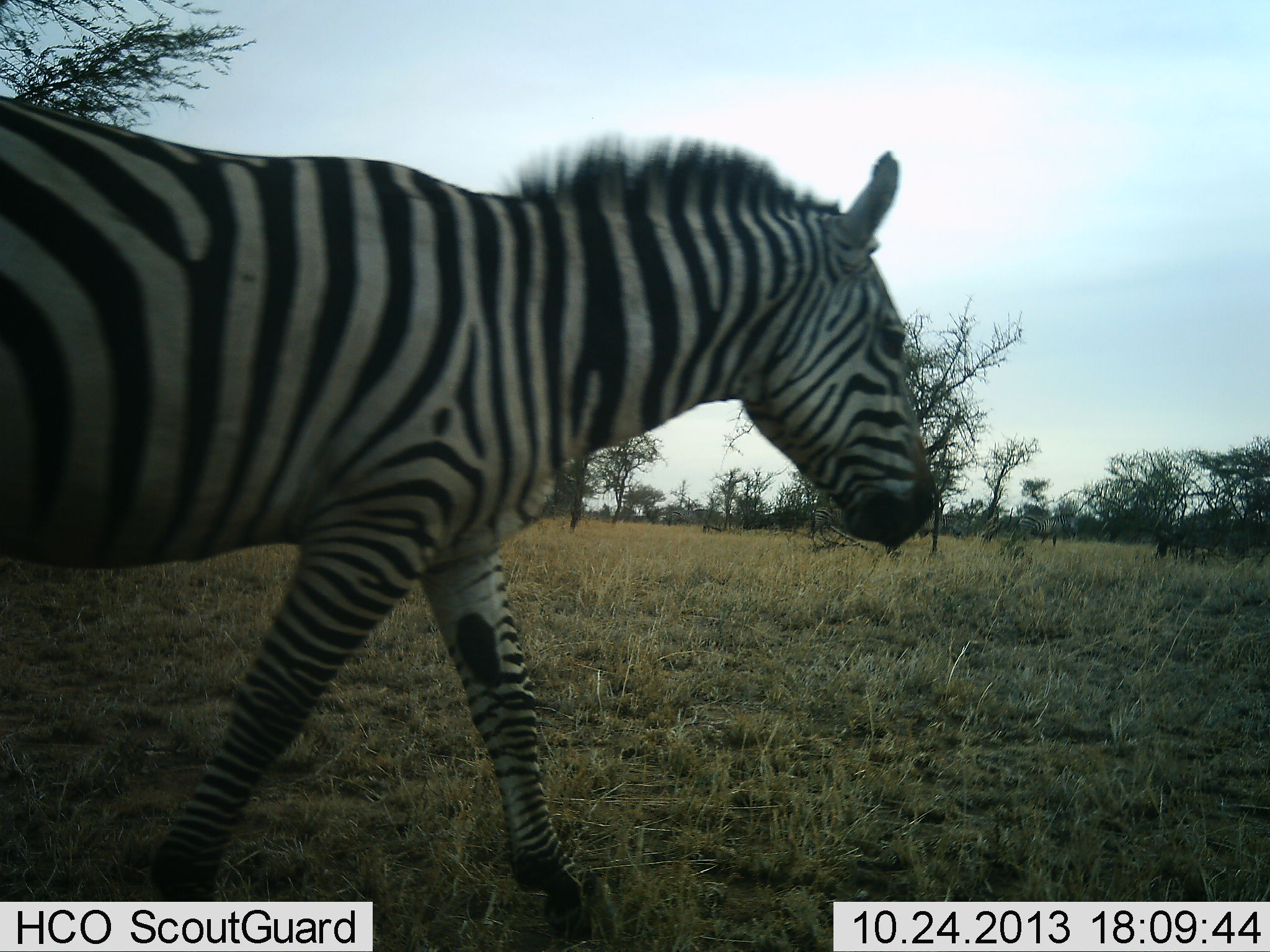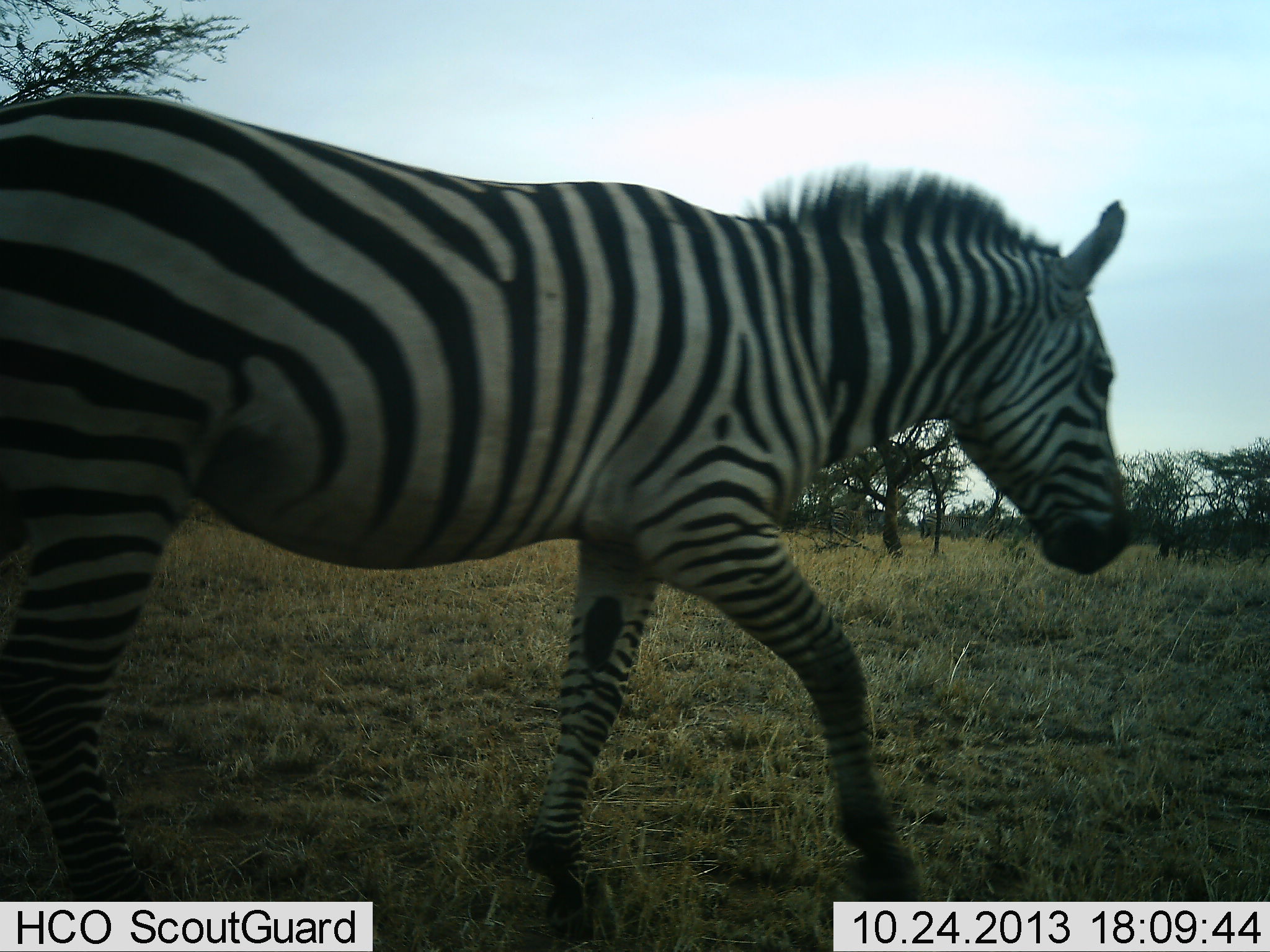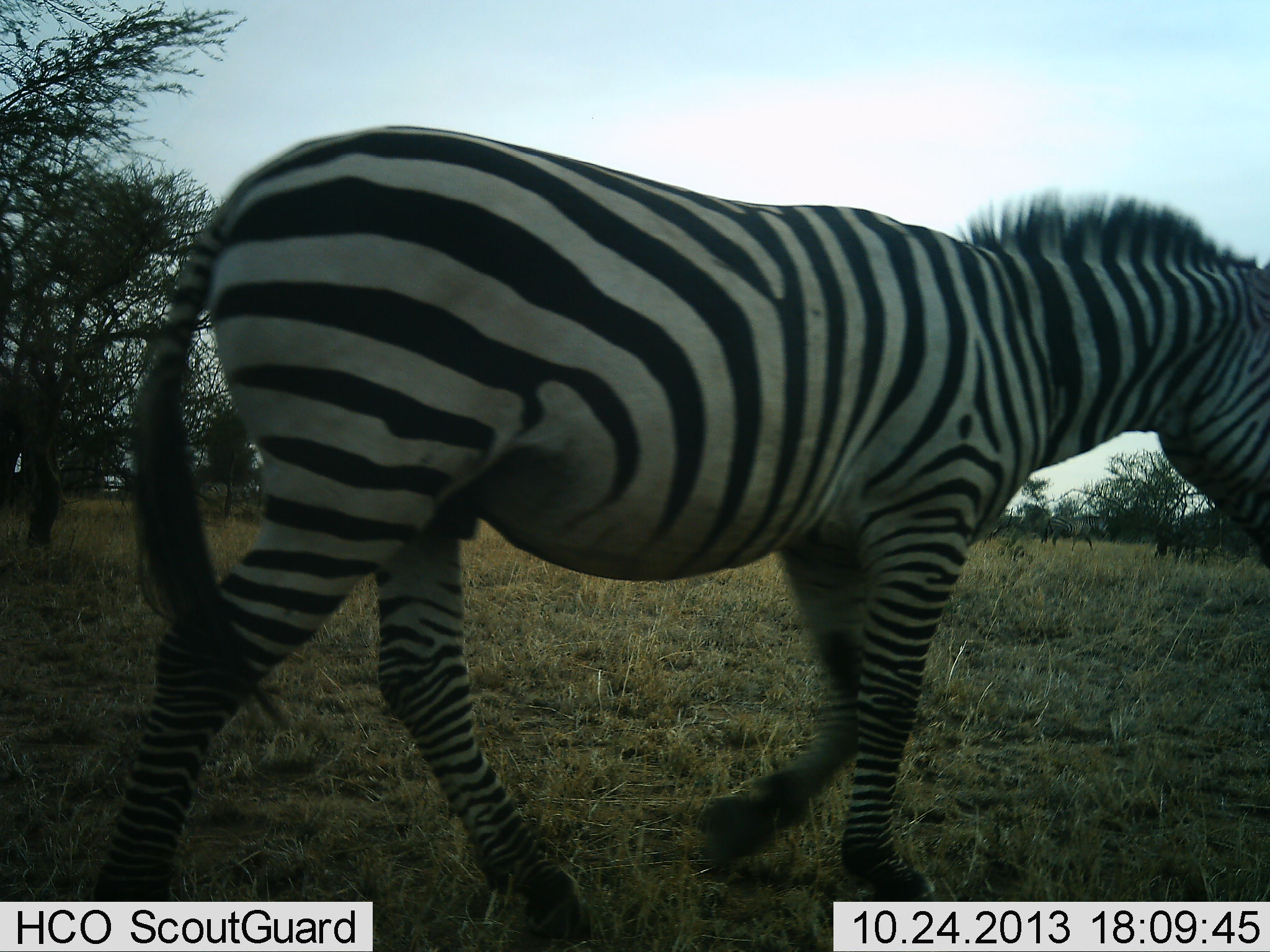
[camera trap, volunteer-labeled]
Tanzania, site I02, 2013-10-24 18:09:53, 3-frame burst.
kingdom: Animalia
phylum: Chordata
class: Mammalia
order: Perissodactyla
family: Equidae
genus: Equus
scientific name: Equus quagga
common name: plains zebra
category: zebra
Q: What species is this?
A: Zebra (plains zebra) (Equus quagga).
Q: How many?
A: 1.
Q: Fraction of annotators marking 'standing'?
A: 0%.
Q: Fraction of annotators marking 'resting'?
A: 0%.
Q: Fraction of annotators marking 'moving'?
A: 100%.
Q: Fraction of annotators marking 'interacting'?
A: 0%.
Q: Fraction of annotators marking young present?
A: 0%.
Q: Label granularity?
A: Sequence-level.